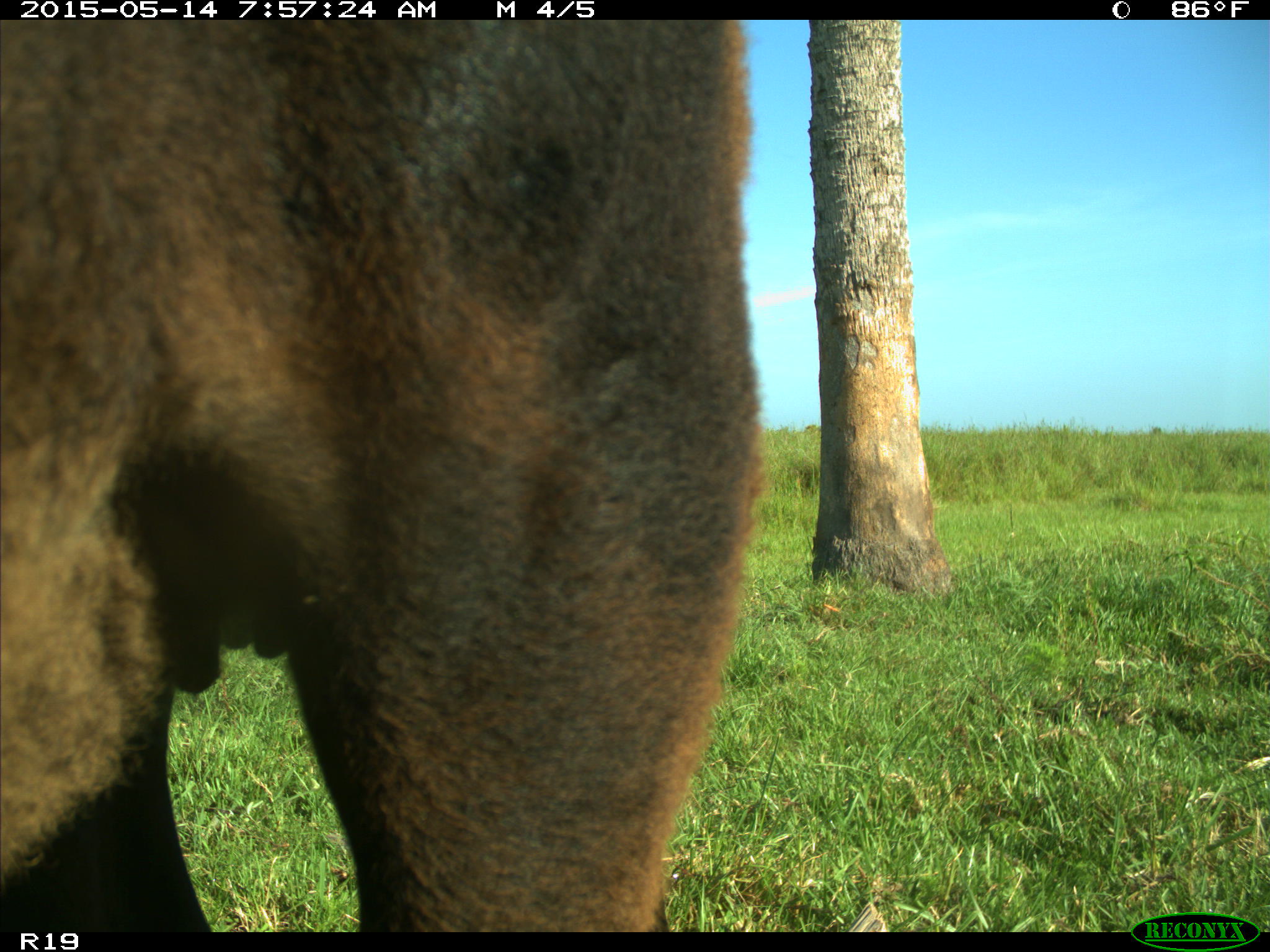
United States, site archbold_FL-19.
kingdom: Animalia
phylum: Chordata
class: Mammalia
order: Artiodactyla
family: Bovidae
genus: Bos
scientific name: Bos taurus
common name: domestic cow